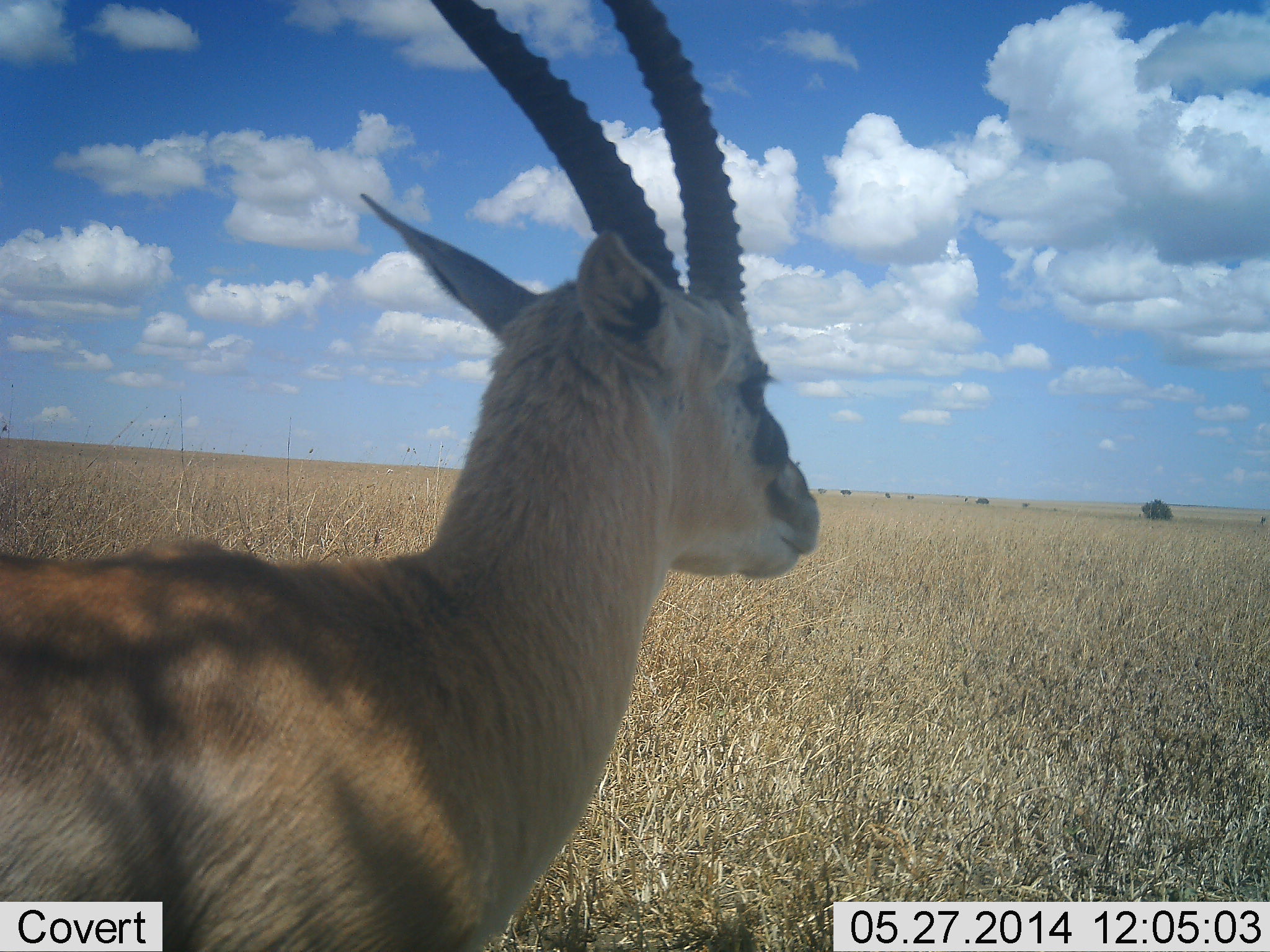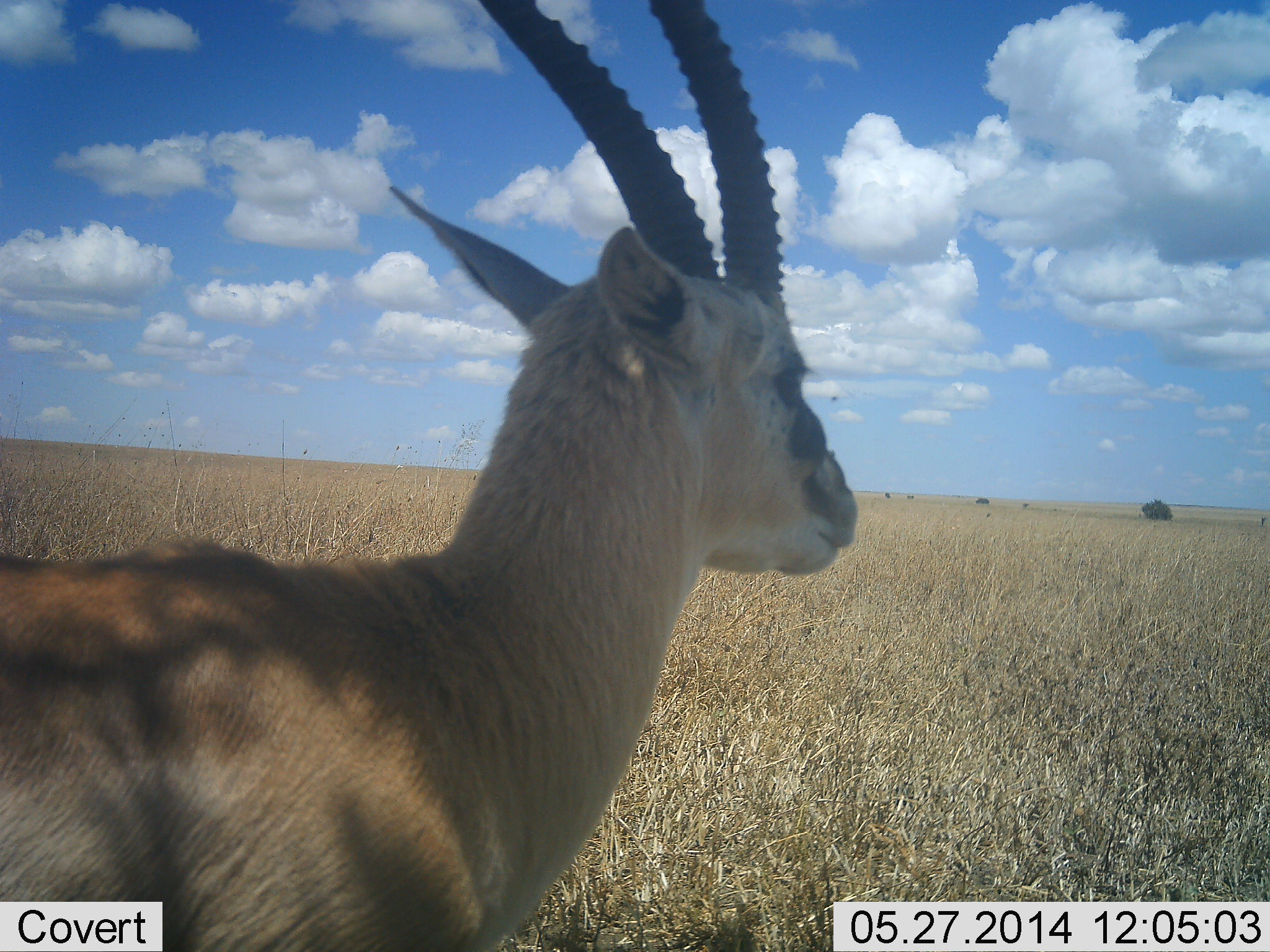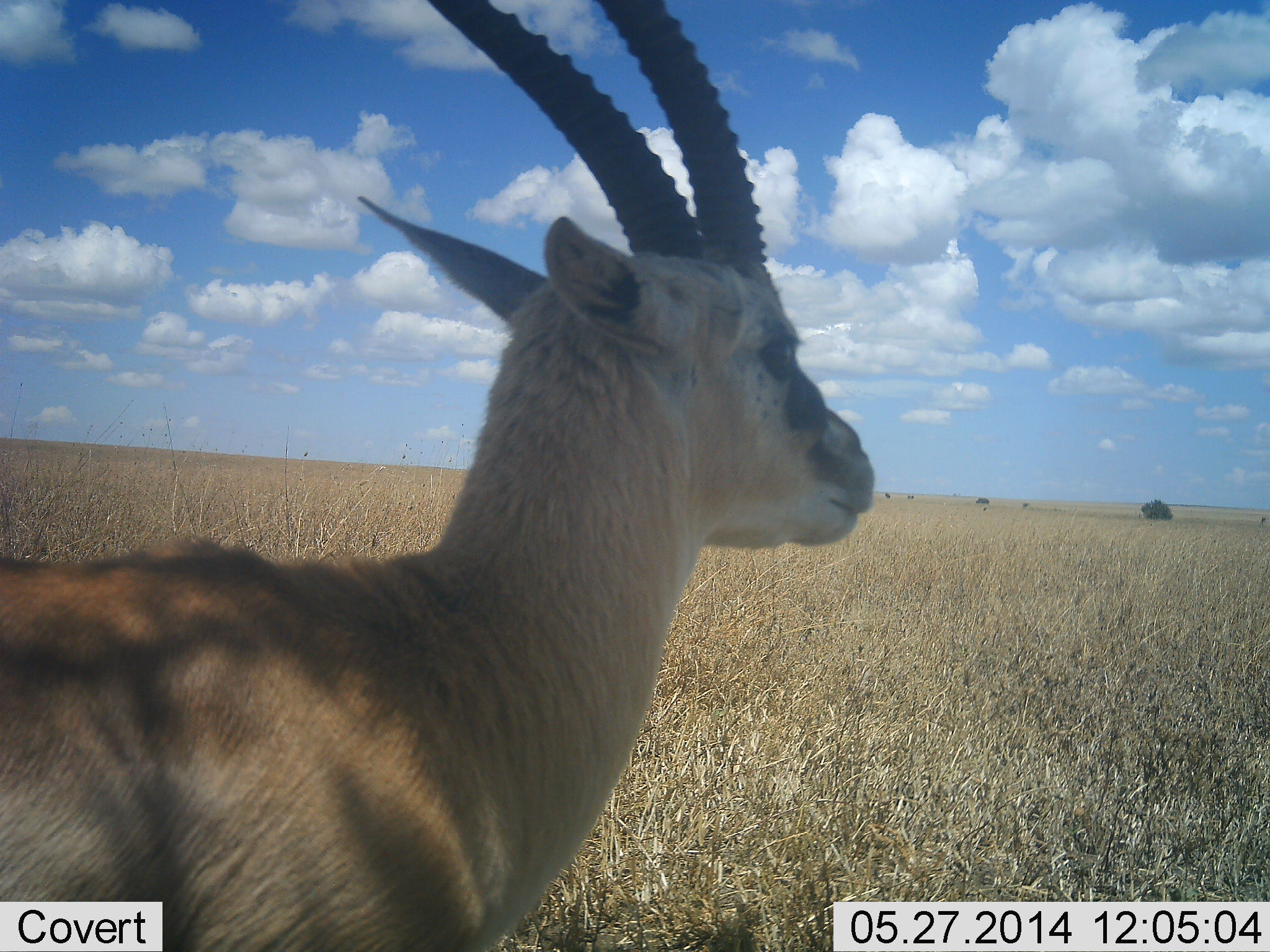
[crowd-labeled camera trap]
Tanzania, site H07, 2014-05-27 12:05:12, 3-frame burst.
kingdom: Animalia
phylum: Chordata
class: Mammalia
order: Artiodactyla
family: Bovidae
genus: Nanger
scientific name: Nanger granti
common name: grant's gazelle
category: gazellegrants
Gazellegrants (grant's gazelle) (Nanger granti), count 1. Behavior (volunteer vote fractions): standing 100%, resting 0%, moving 0%, interacting 0%. Young present (vote fraction): 0%. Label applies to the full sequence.